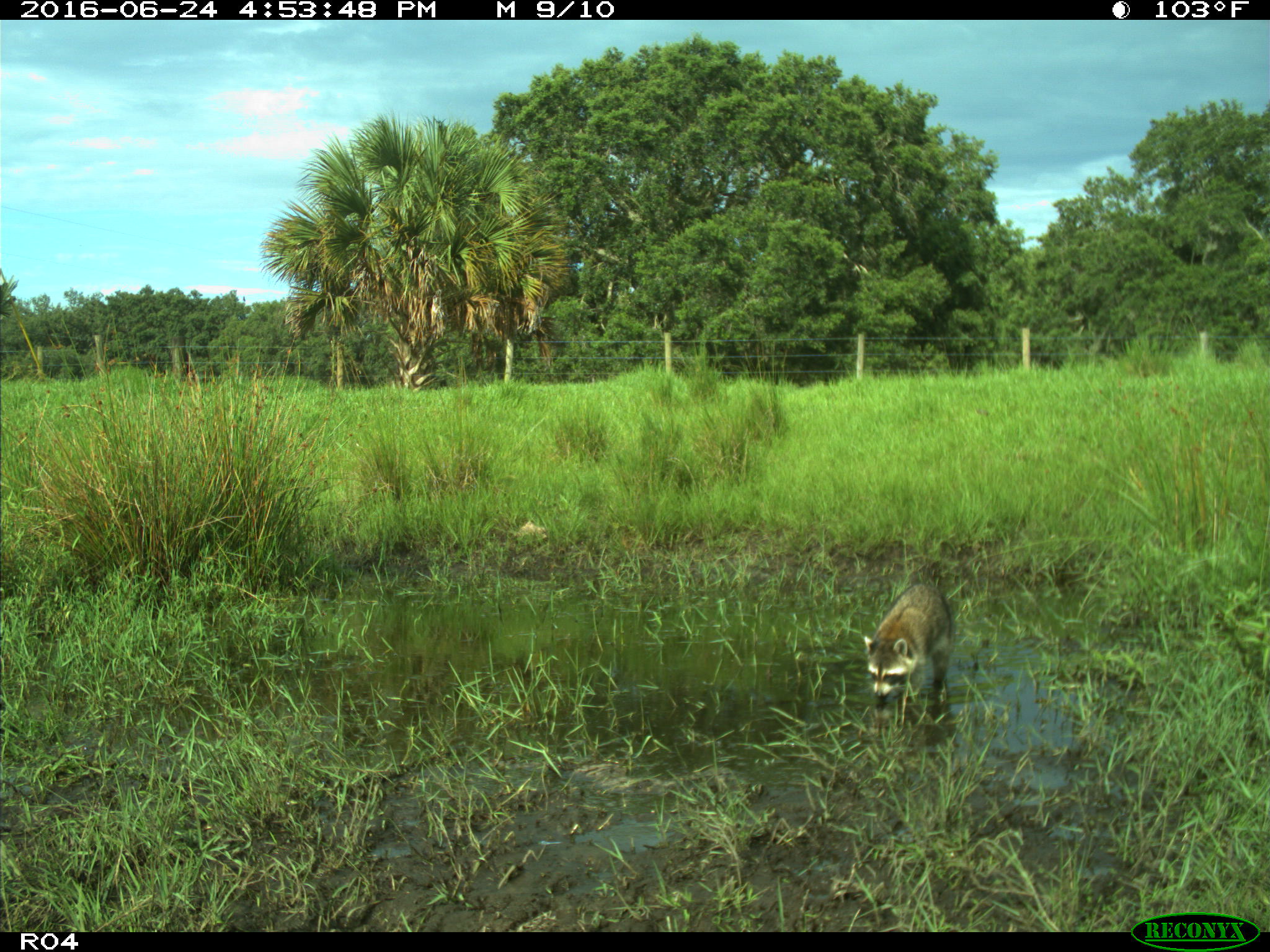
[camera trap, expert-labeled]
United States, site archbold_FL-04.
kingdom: Animalia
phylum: Chordata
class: Mammalia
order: Carnivora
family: Procyonidae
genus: Procyon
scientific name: Procyon lotor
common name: common raccoon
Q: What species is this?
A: Procyon lotor (common raccoon).